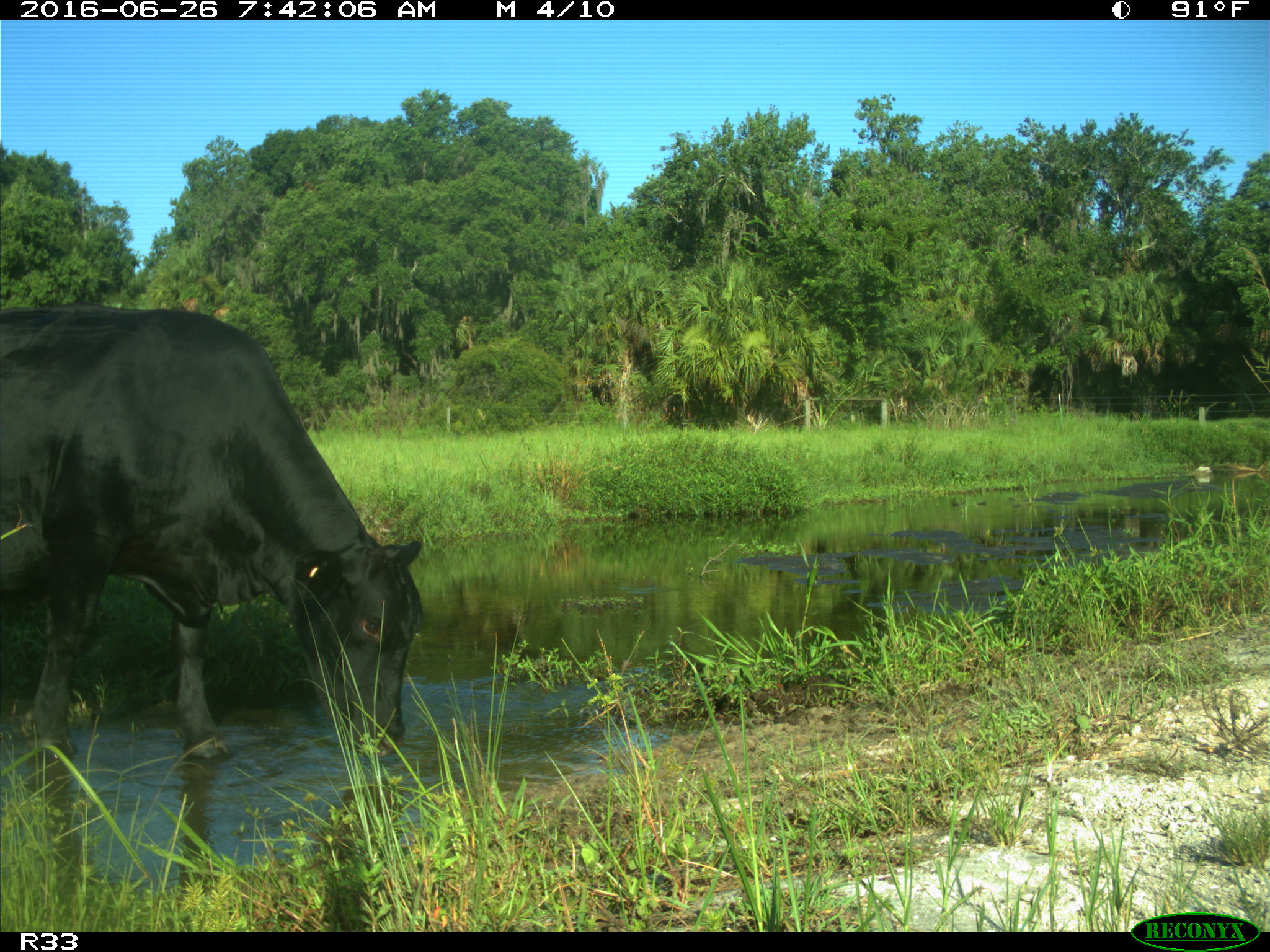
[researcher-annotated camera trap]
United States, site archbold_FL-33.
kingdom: Animalia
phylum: Chordata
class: Mammalia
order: Artiodactyla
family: Bovidae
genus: Bos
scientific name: Bos taurus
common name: domestic cow